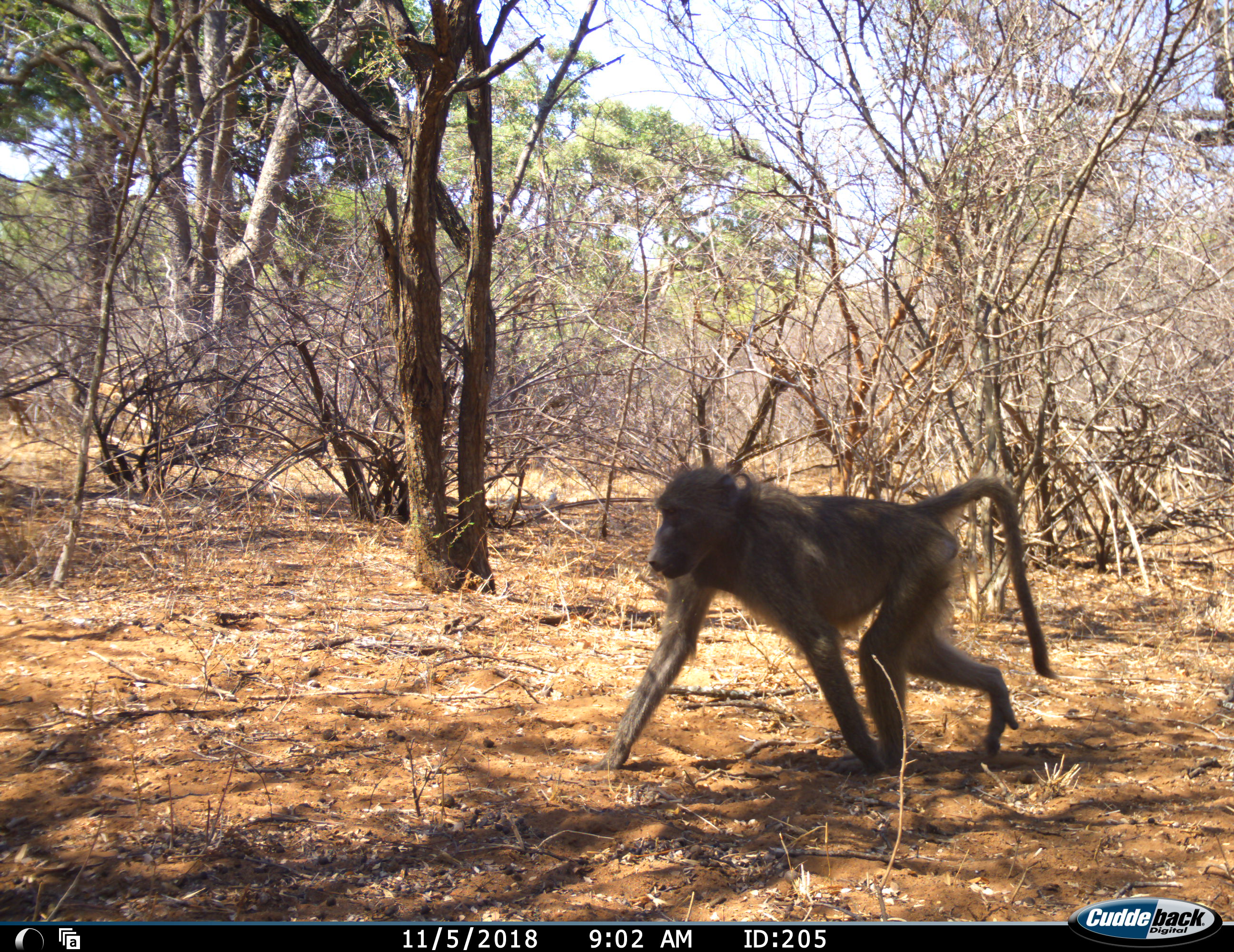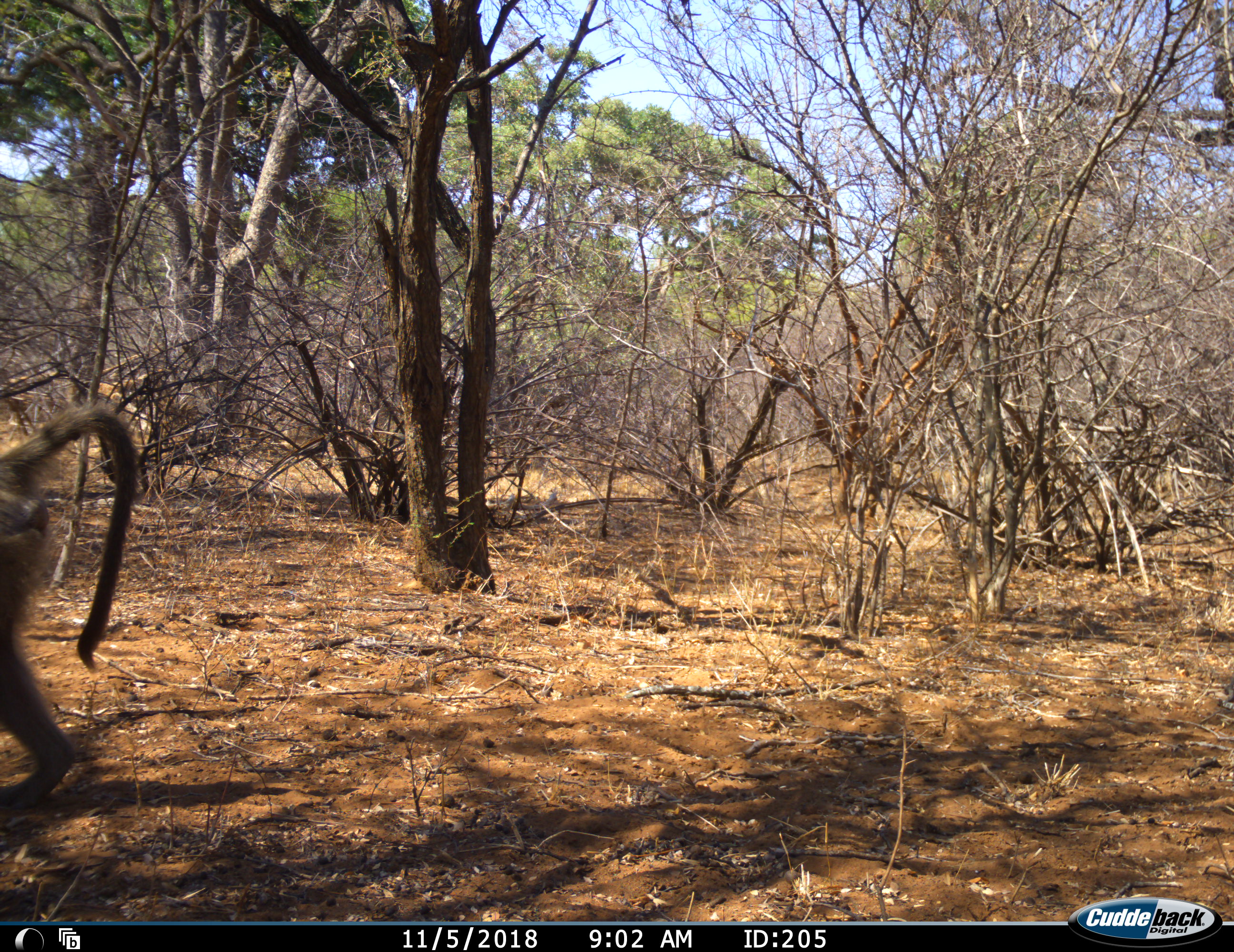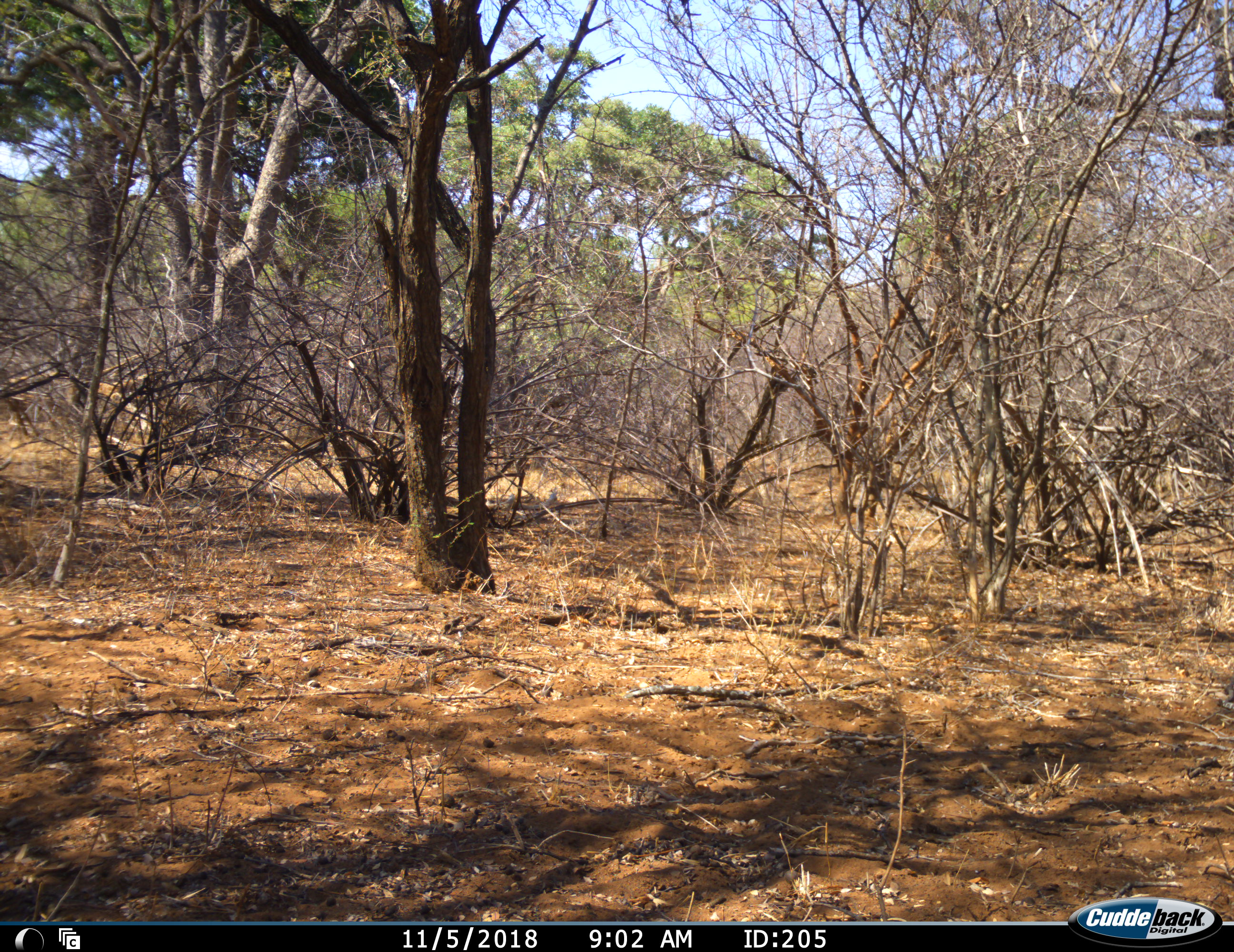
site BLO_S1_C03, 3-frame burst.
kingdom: Animalia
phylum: Chordata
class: Mammalia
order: Primates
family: Cercopithecidae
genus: Papio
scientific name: Papio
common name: baboon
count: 1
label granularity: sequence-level